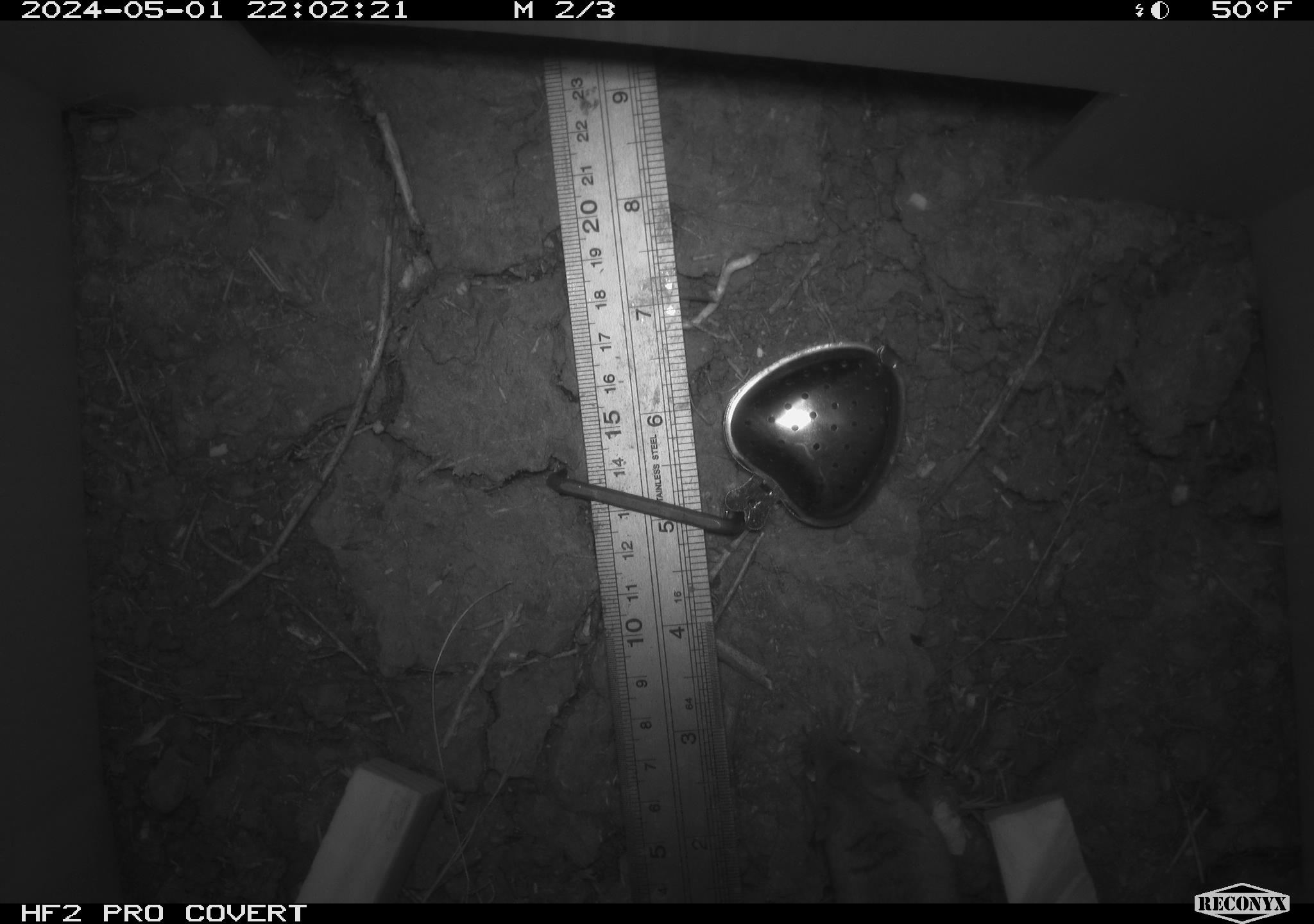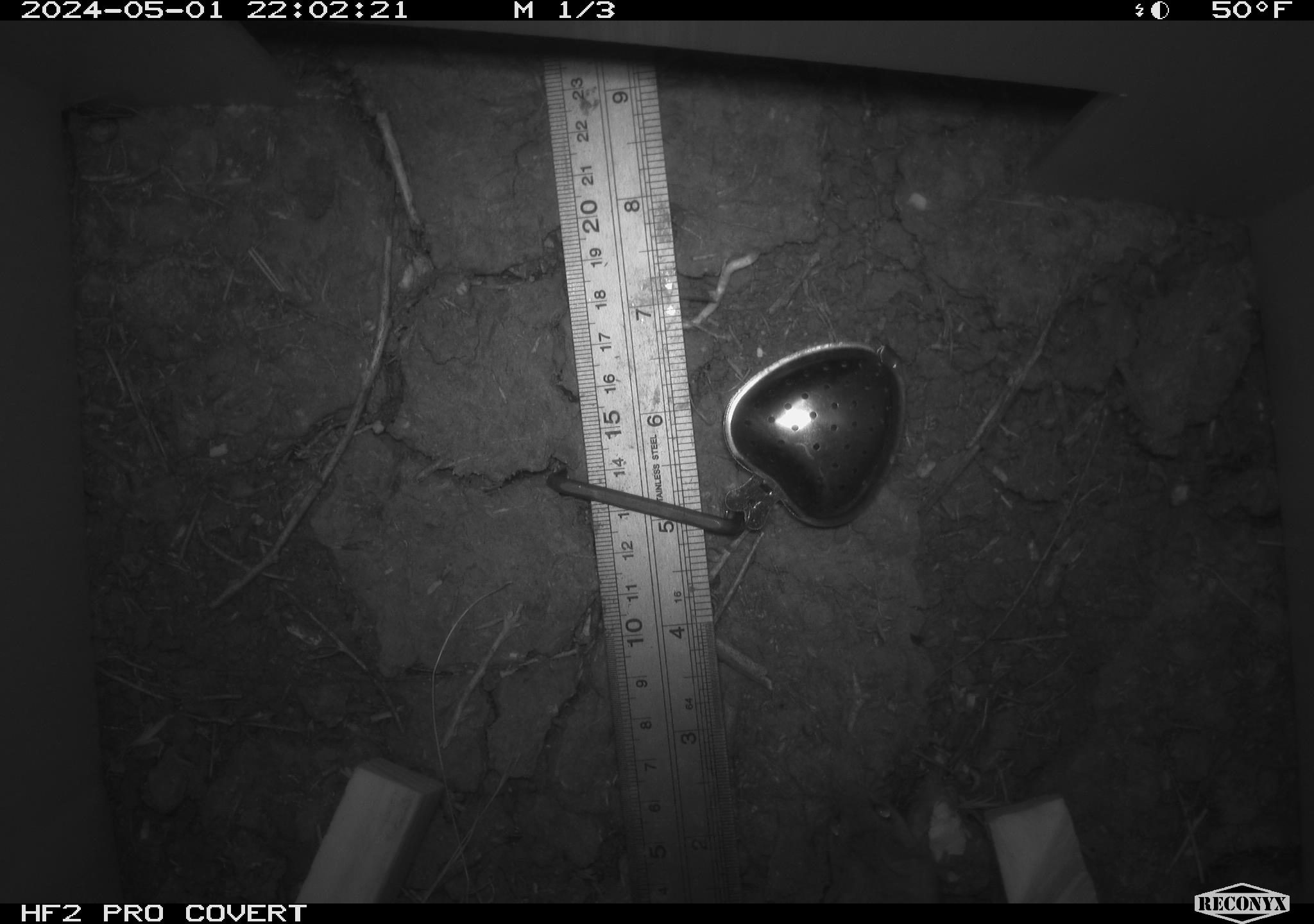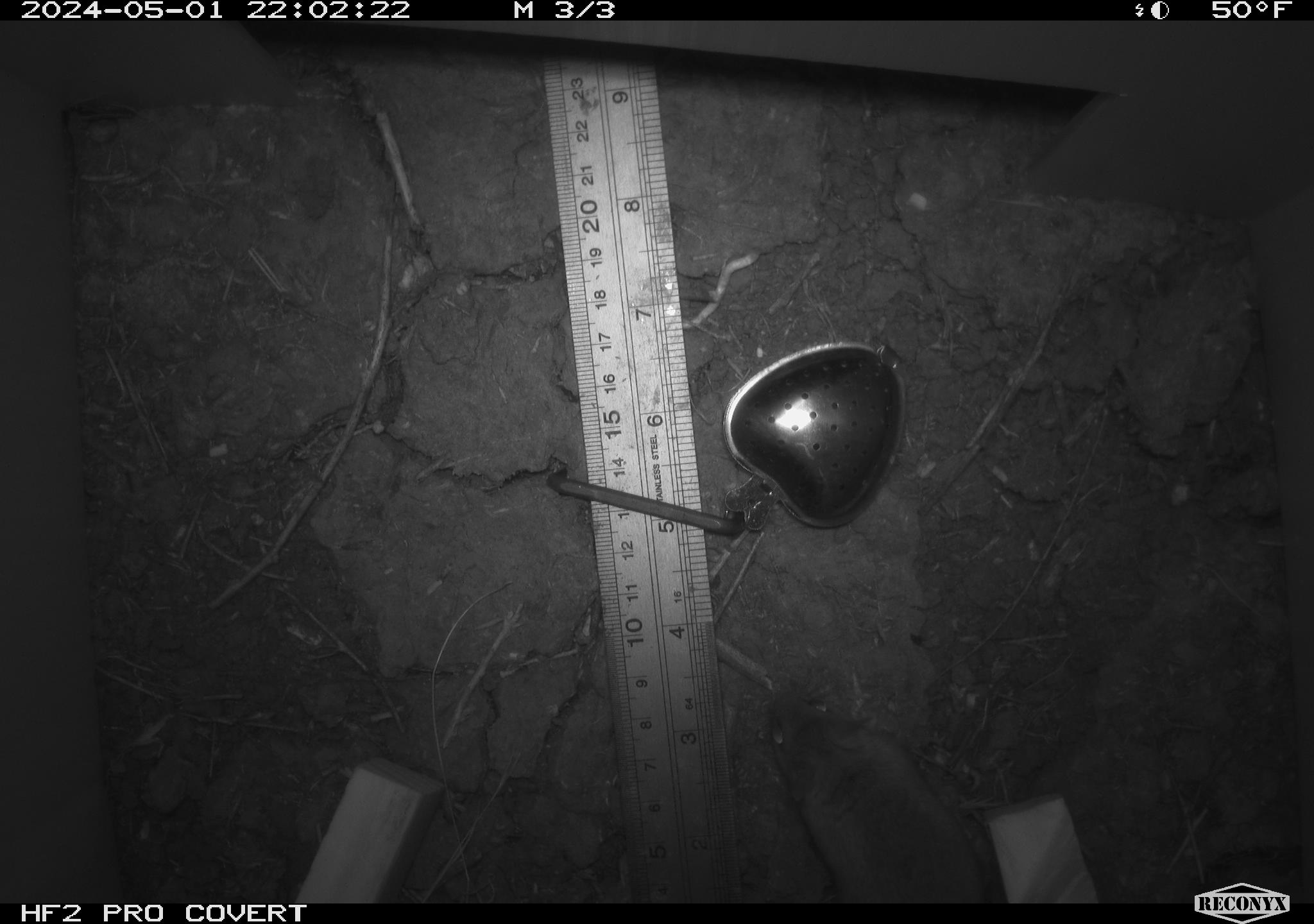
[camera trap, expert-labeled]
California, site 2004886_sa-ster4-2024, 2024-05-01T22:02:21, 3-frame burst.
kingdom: Animalia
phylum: Chordata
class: Mammalia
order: Rodentia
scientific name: Rodentia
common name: mouse species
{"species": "mouse species (Rodentia)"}